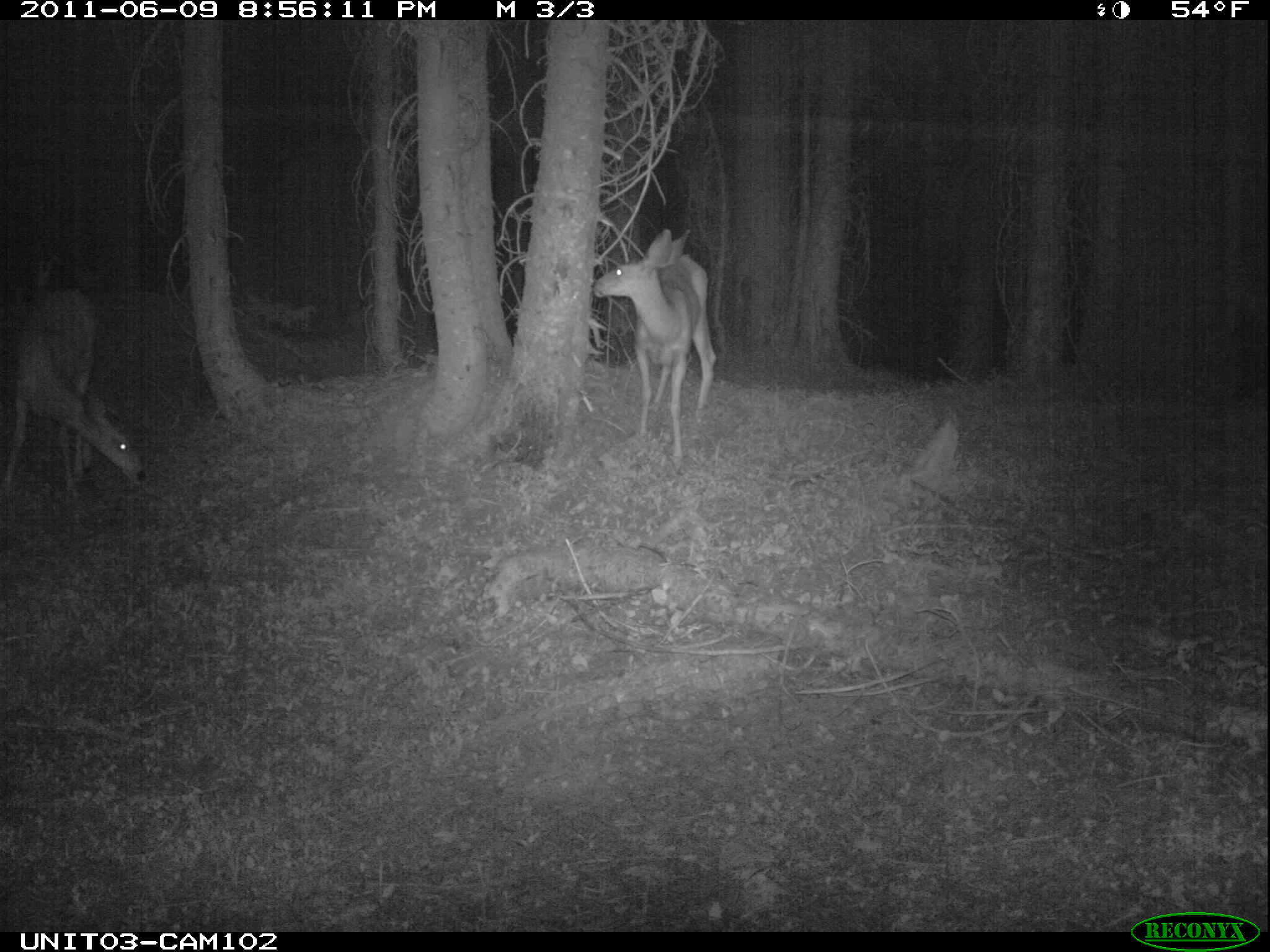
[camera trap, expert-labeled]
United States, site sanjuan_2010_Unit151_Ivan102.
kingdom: Animalia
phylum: Chordata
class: Mammalia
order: Artiodactyla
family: Cervidae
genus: Odocoileus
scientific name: Odocoileus hemionus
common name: mule deer